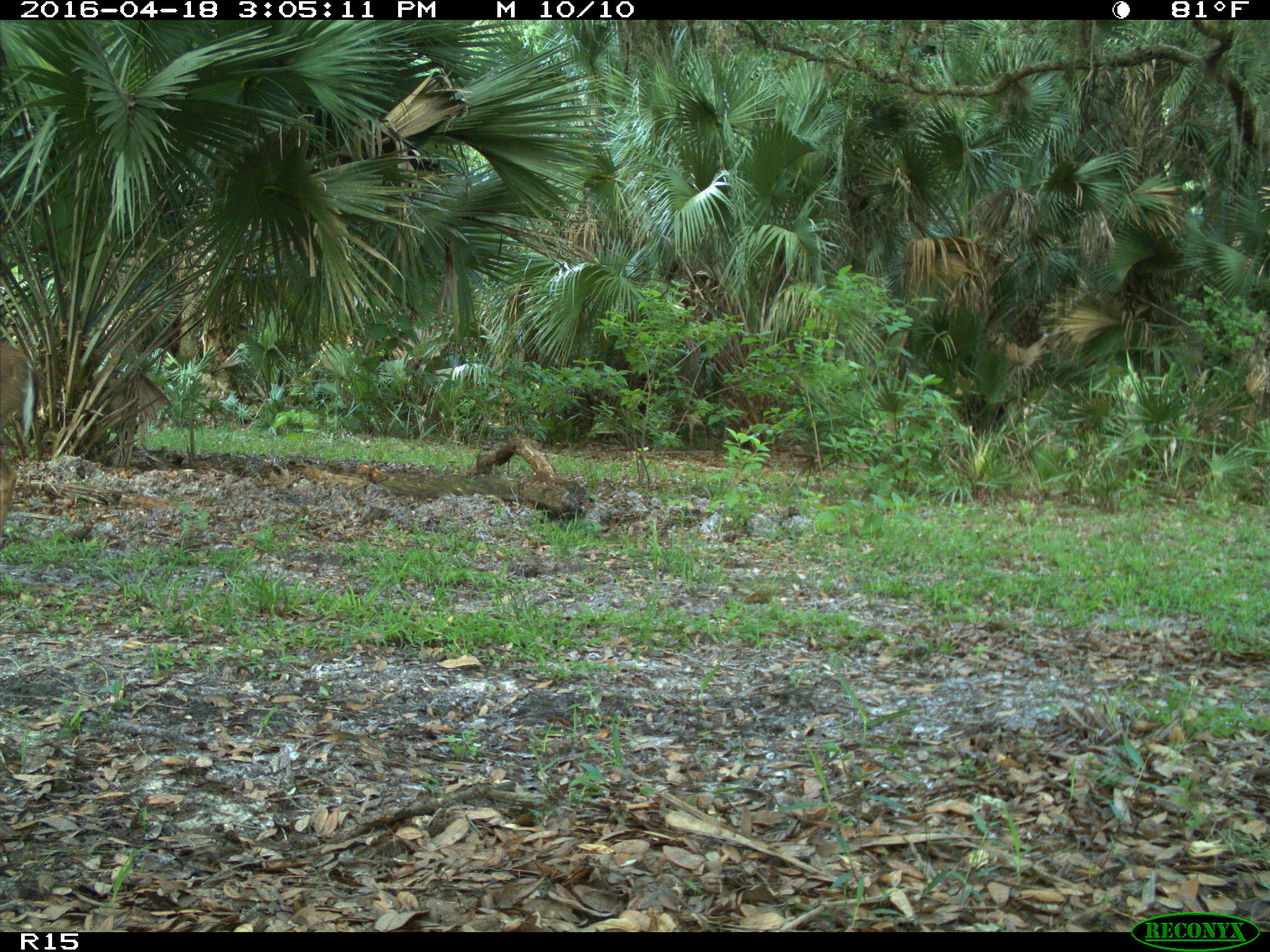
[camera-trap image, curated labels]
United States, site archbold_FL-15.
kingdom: Animalia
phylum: Chordata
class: Mammalia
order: Artiodactyla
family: Cervidae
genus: Odocoileus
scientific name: Odocoileus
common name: deer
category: unidentified deer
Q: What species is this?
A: Unidentified deer (deer) (Odocoileus).